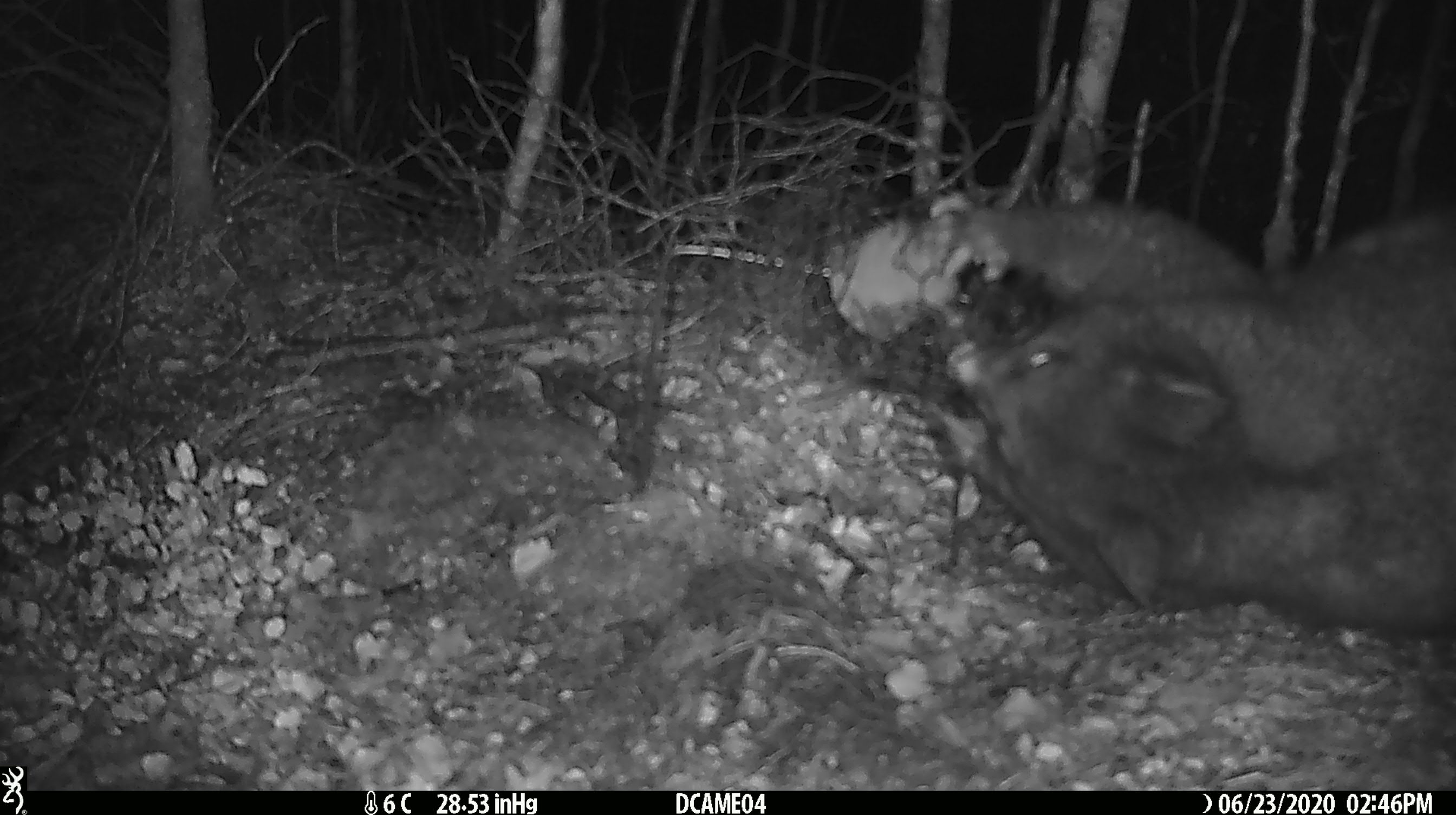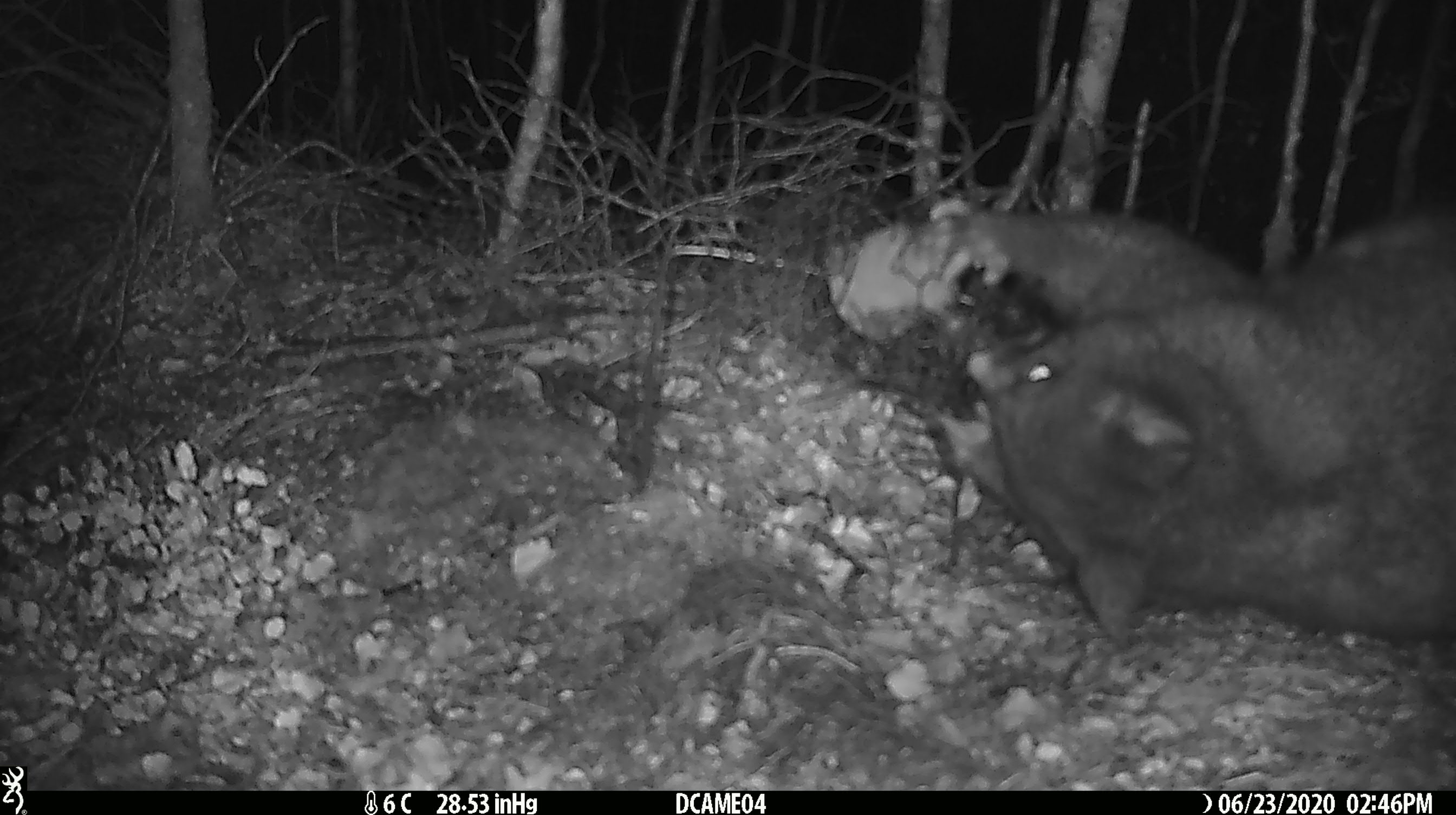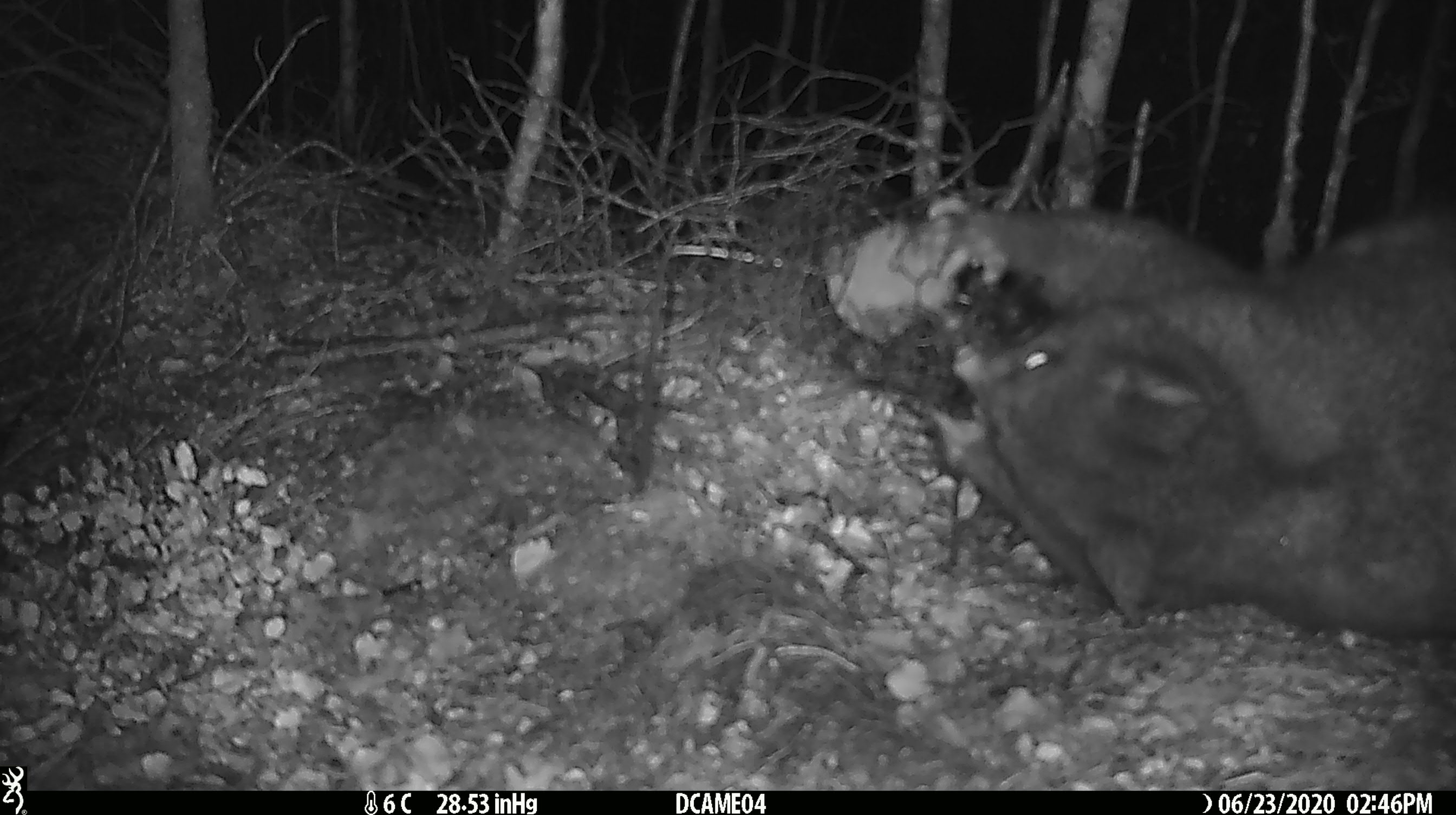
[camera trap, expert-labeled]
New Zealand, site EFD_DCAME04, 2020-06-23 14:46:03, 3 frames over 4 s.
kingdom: Animalia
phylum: Chordata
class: Mammalia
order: Diprotodontia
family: Phalangeridae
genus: Trichosurus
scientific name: Trichosurus vulpecula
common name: common brushtail possum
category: possum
Possum (common brushtail possum) (Trichosurus vulpecula).